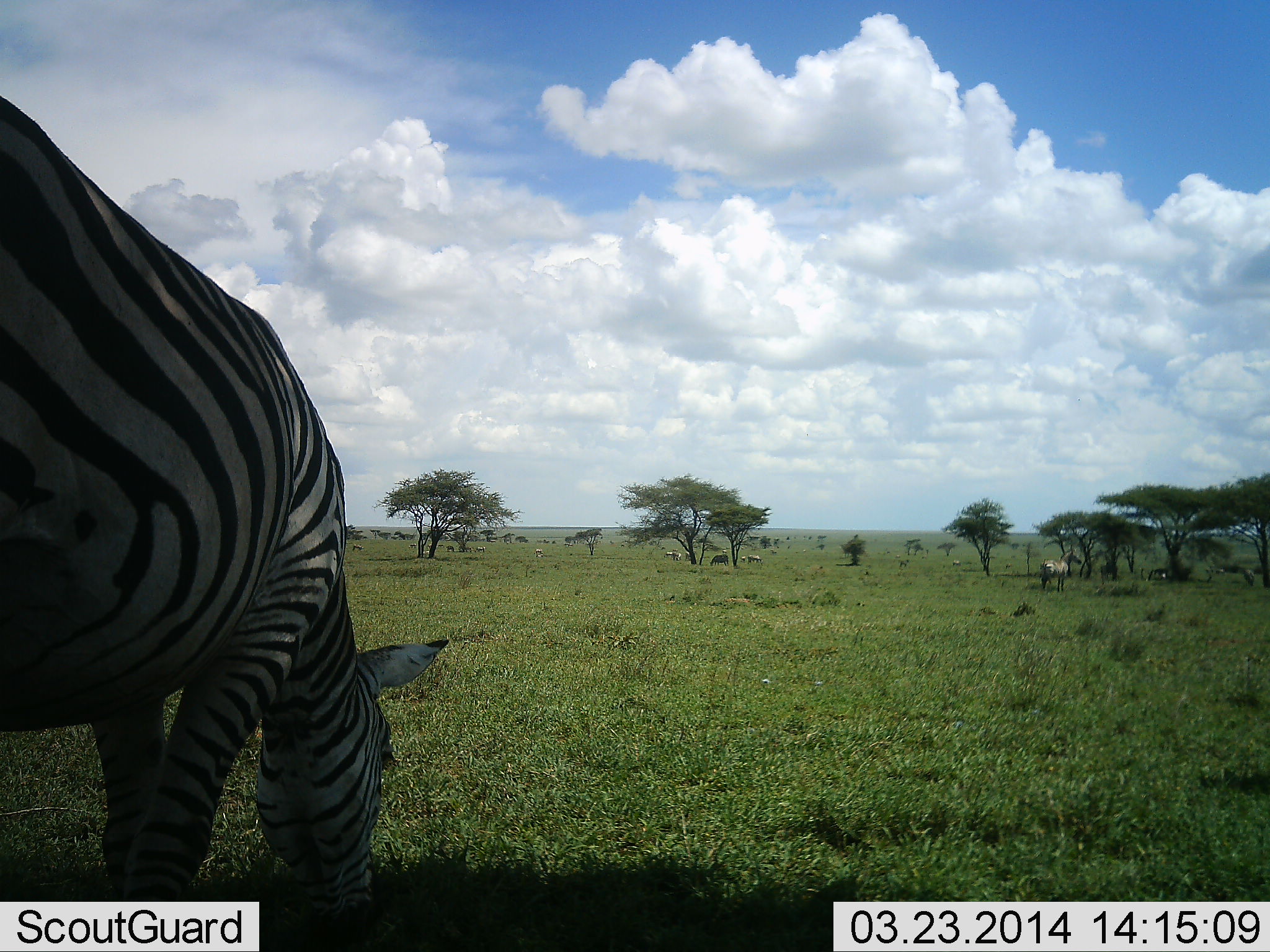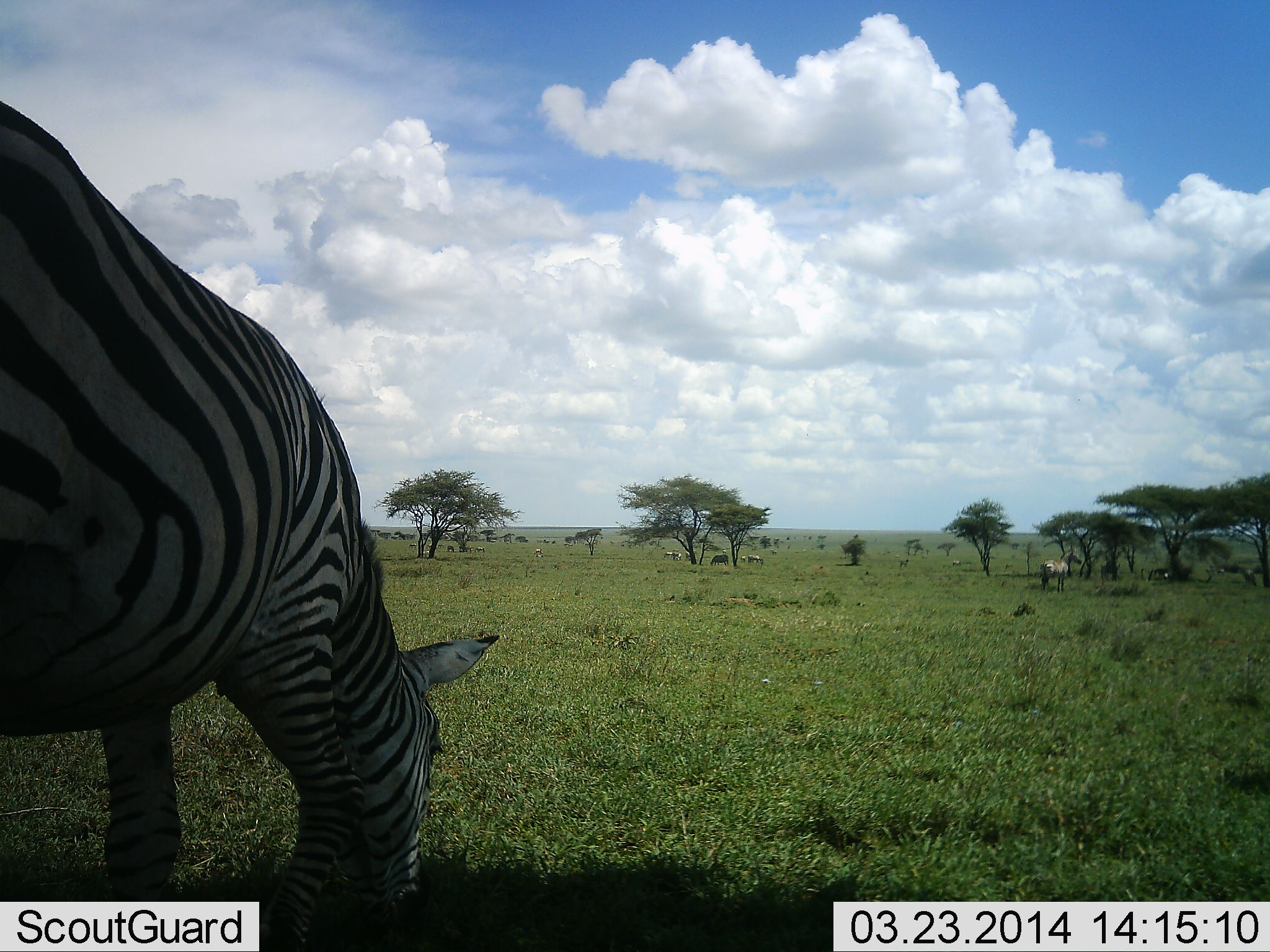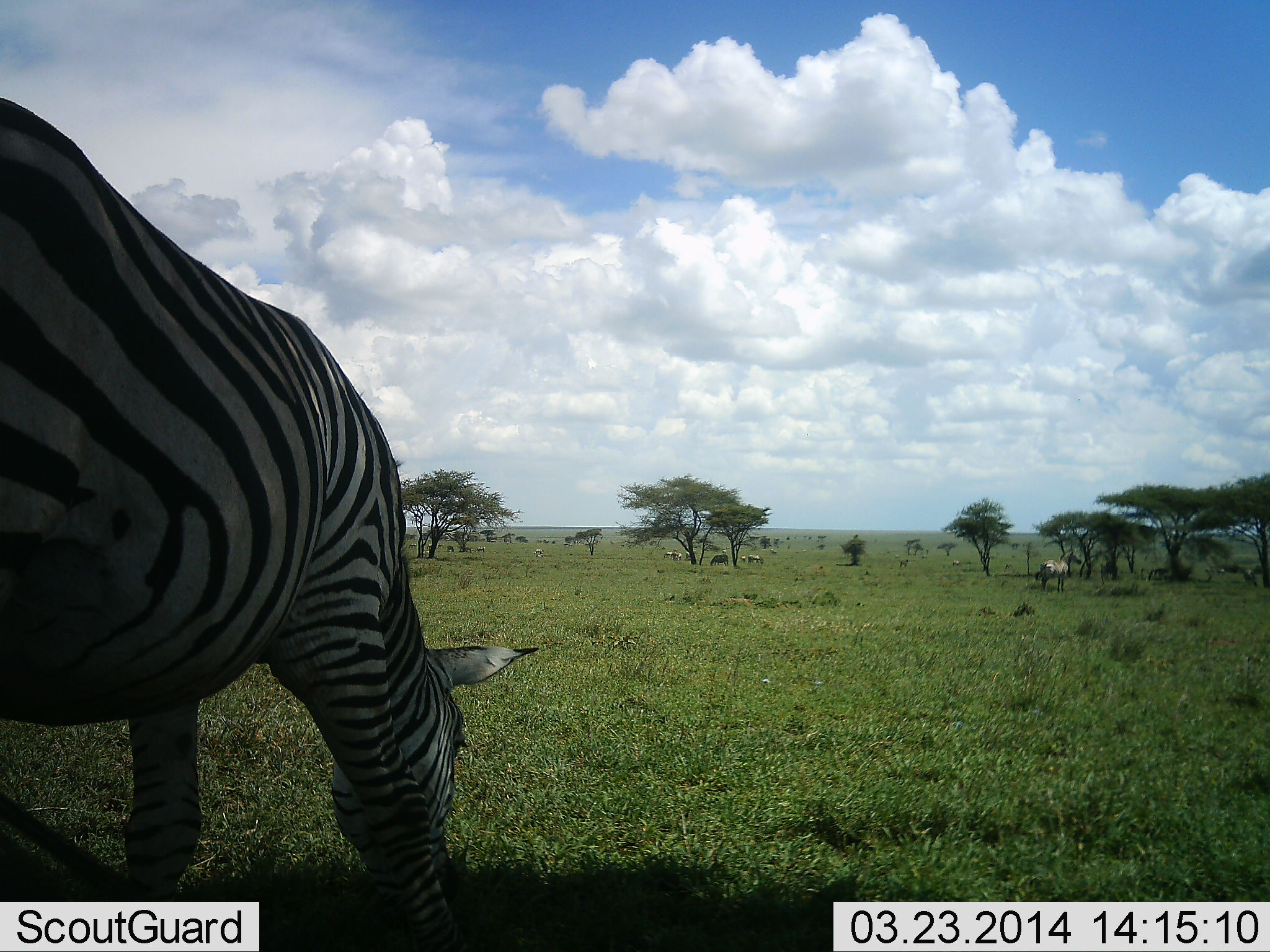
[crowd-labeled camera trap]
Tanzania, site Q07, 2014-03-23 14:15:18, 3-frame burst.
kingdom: Animalia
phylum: Chordata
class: Mammalia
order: Perissodactyla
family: Equidae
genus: Equus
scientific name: Equus quagga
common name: plains zebra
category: zebra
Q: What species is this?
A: Zebra (plains zebra) (Equus quagga).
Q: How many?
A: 5.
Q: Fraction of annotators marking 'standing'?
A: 30%.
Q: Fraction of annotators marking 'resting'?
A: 0%.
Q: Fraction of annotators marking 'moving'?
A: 0%.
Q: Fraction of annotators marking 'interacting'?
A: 0%.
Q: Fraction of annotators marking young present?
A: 0%.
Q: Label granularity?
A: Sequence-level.